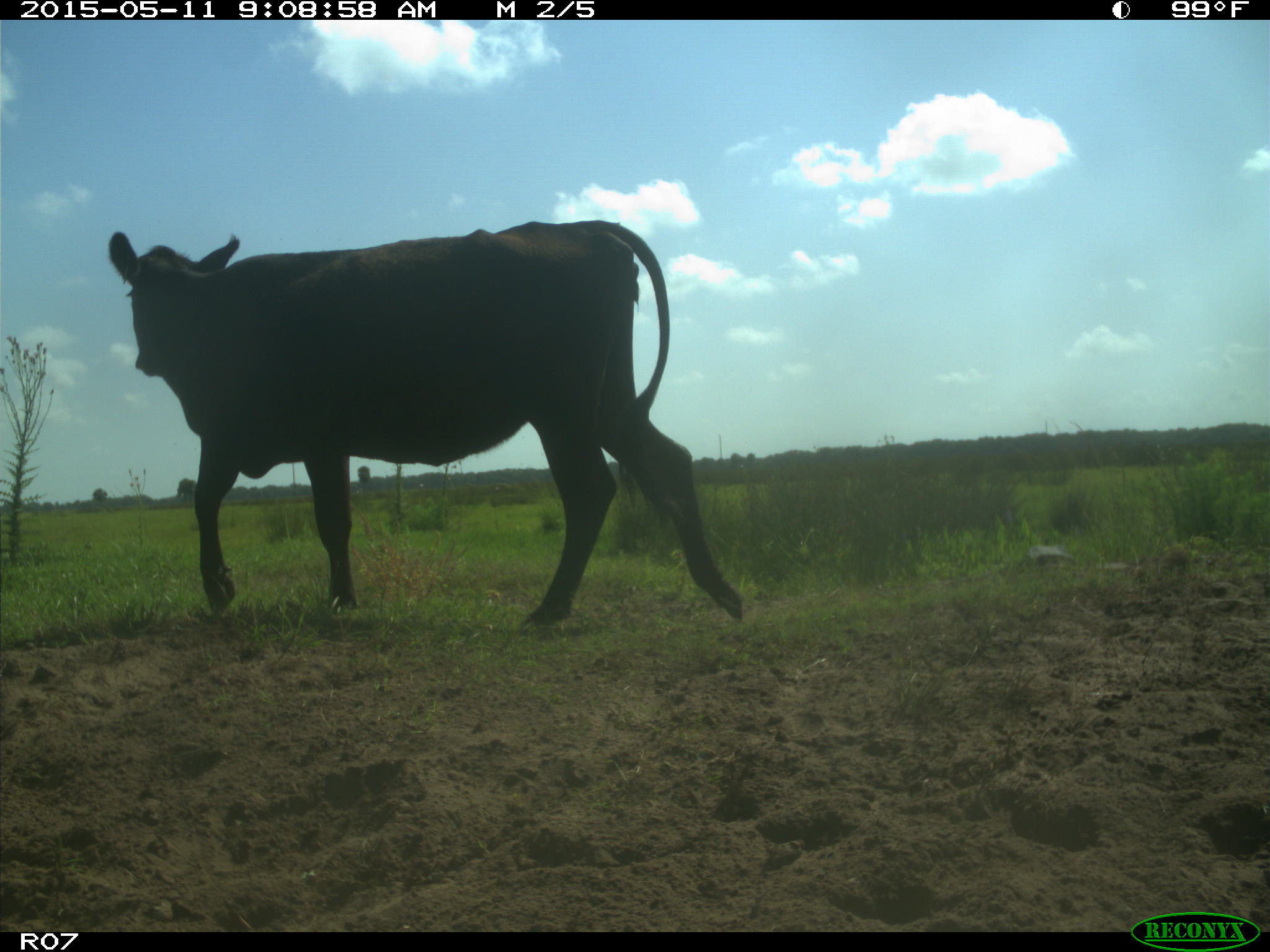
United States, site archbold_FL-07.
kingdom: Animalia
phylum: Chordata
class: Mammalia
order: Artiodactyla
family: Bovidae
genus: Bos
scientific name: Bos taurus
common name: domestic cow